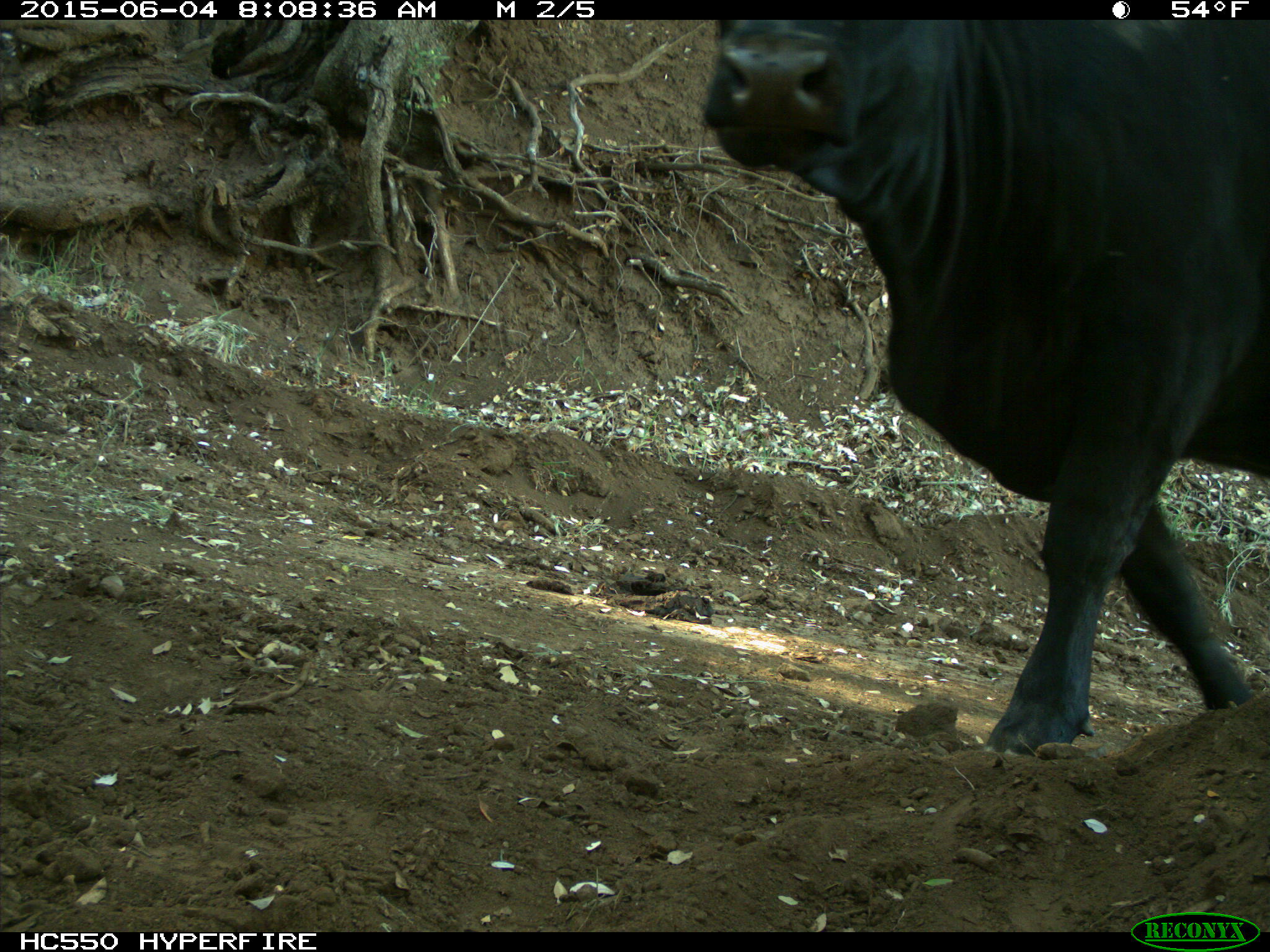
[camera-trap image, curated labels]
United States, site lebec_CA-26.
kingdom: Animalia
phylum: Chordata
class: Mammalia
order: Artiodactyla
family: Bovidae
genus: Bos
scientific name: Bos taurus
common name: domestic cow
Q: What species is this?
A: Bos taurus (domestic cow).